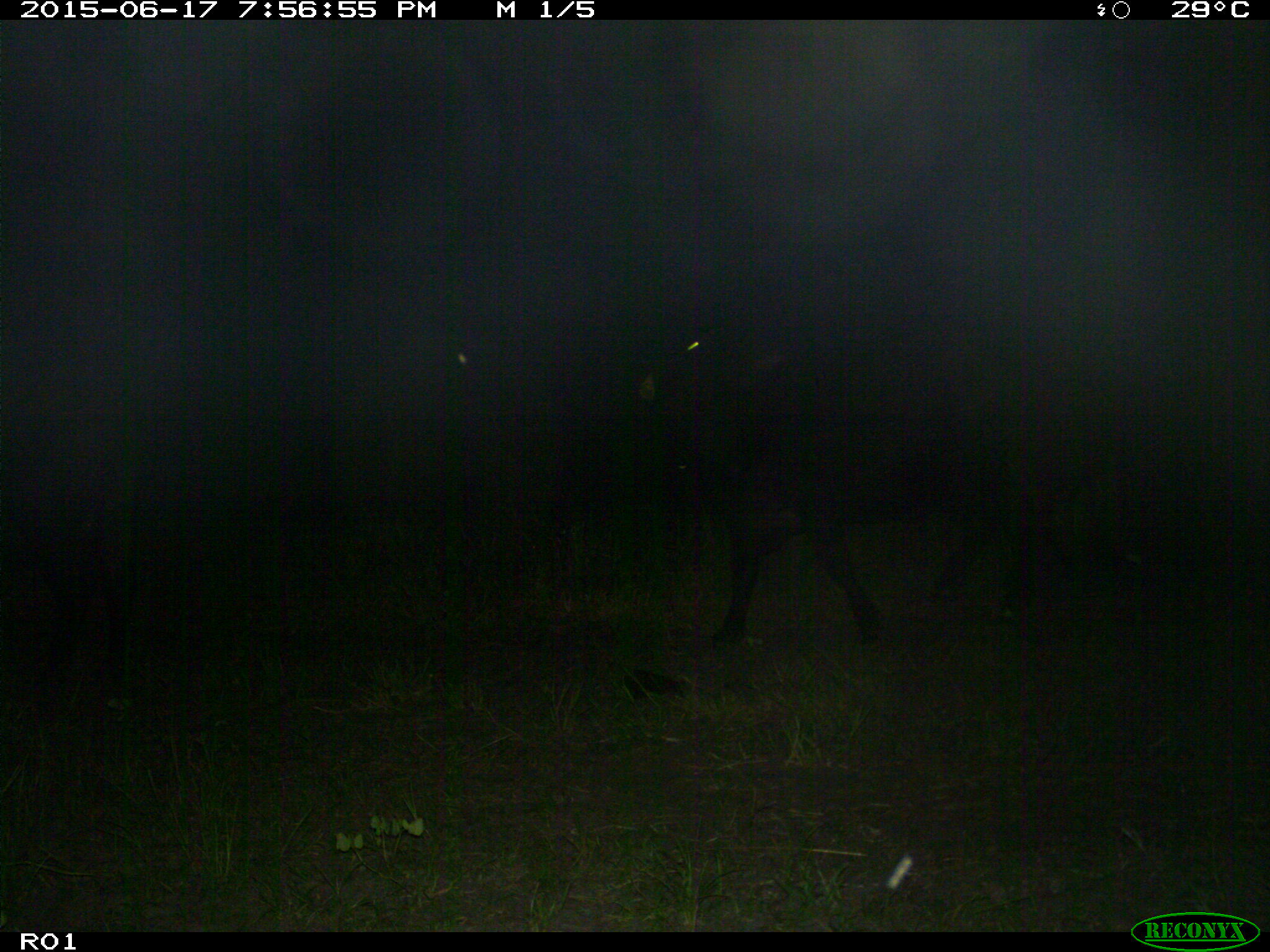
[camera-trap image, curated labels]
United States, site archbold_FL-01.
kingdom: Animalia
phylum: Chordata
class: Mammalia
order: Artiodactyla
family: Bovidae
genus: Bos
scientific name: Bos taurus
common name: domestic cow